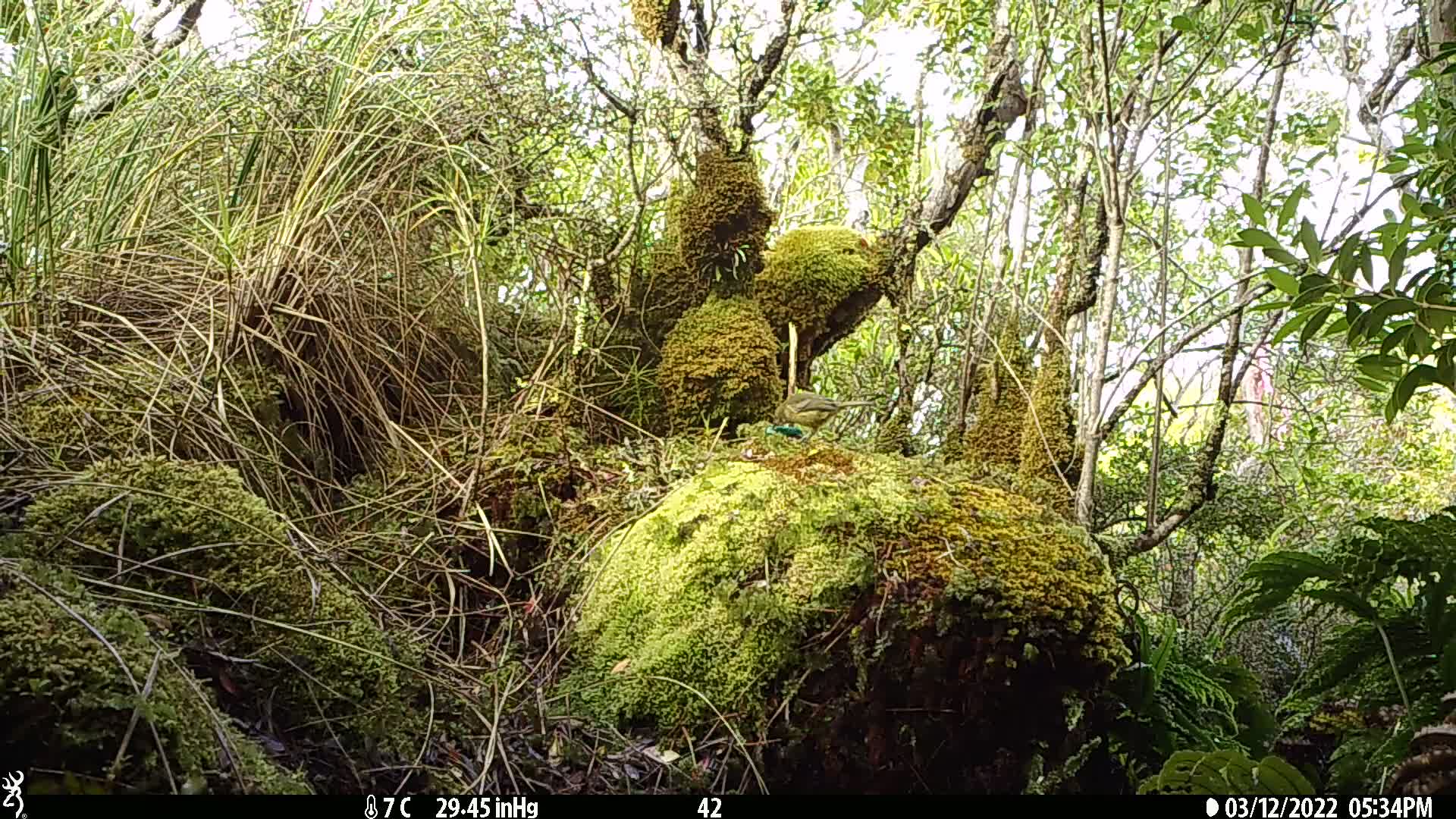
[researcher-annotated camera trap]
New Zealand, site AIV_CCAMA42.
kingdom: Animalia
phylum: Chordata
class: Aves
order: Passeriformes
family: Meliphagidae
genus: Anthornis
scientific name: Anthornis melanura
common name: new zealand bellbird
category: bellbird